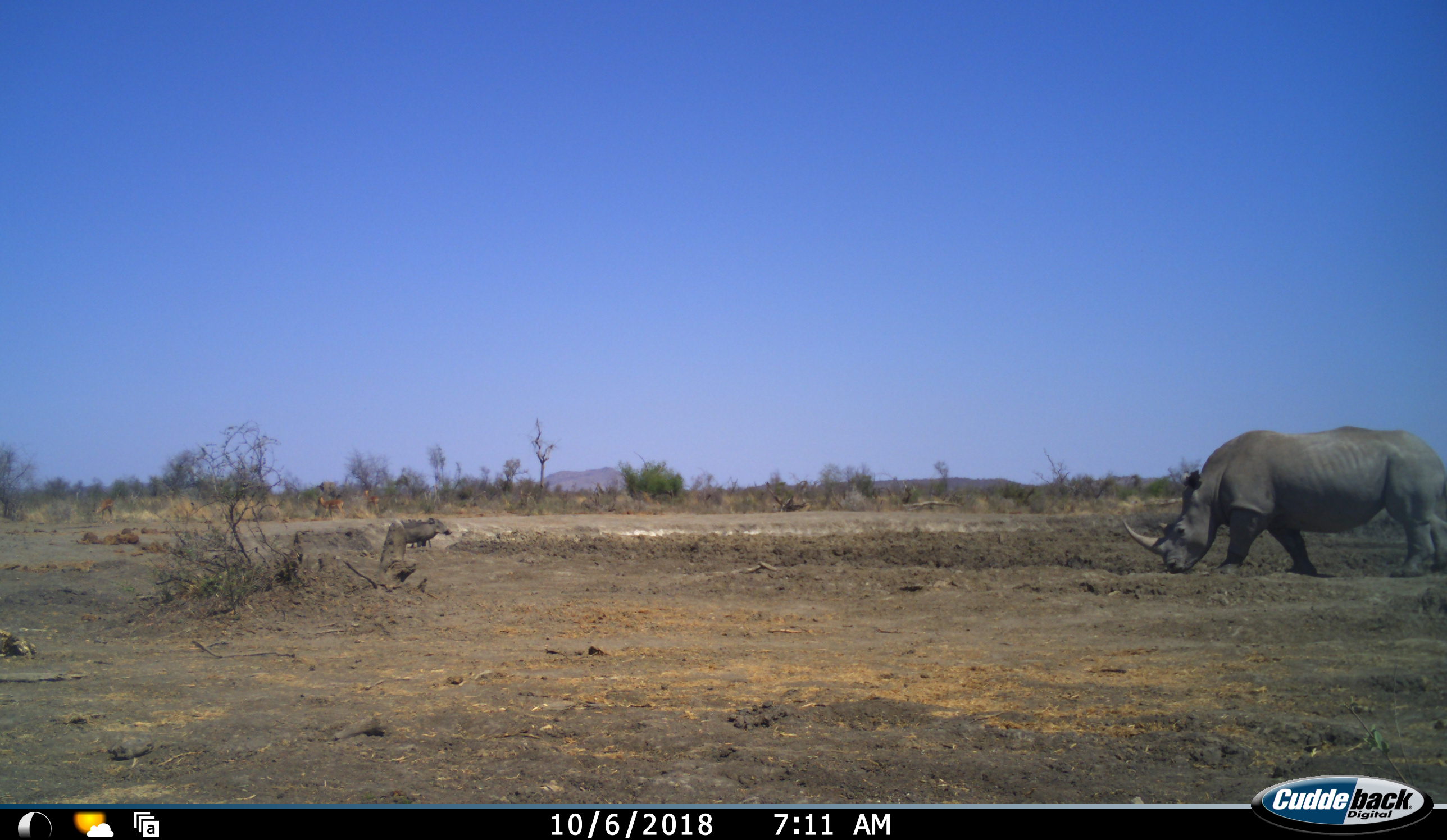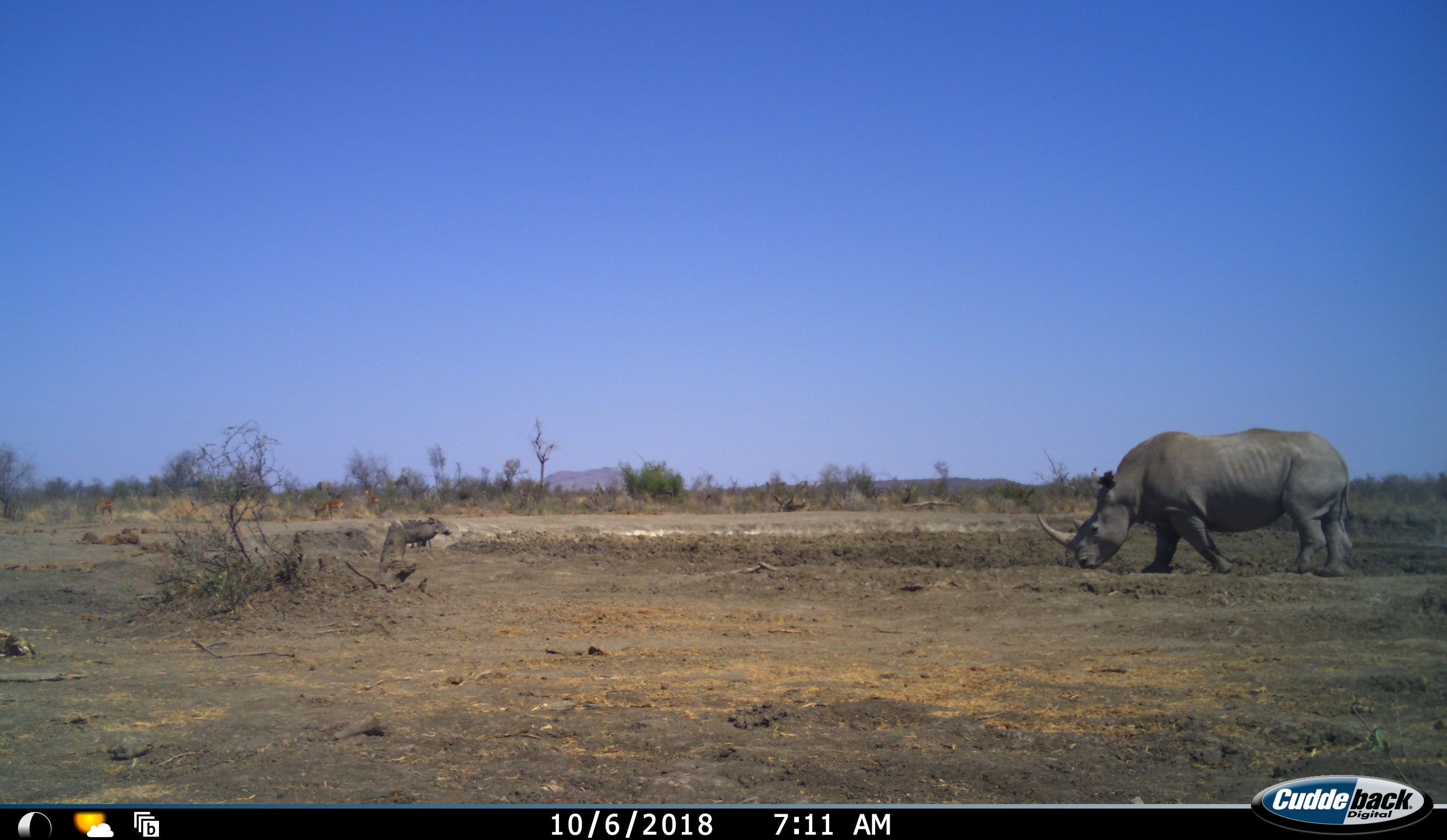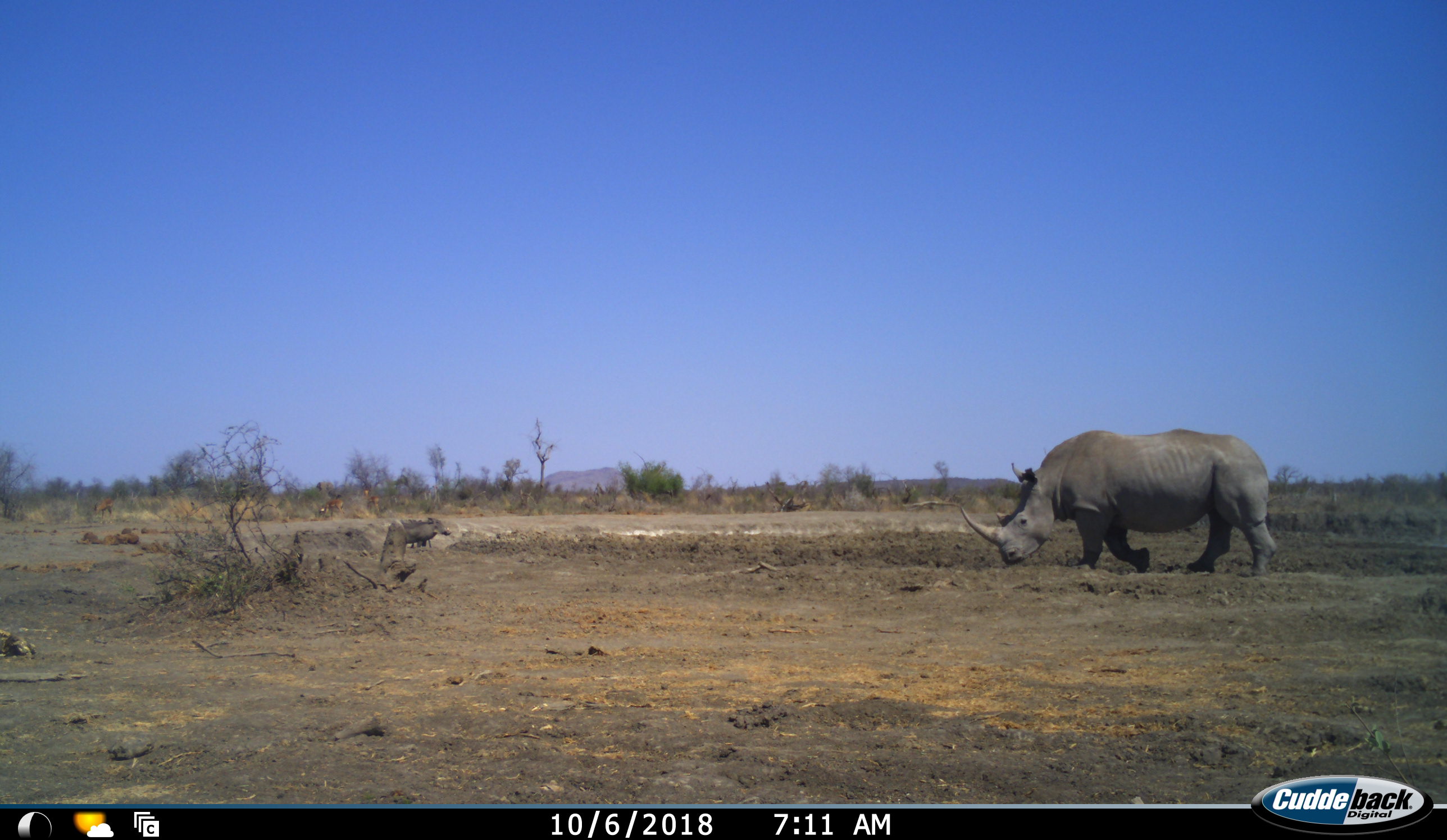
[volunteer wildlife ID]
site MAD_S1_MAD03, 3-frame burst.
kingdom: Animalia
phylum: Chordata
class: Mammalia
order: Perissodactyla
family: Rhinocerotidae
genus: Diceros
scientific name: Diceros bicornis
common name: black rhinoceros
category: rhinocerosblack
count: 1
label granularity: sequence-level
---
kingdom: Animalia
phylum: Chordata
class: Mammalia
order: Artiodactyla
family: Suidae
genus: Phacochoerus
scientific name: Phacochoerus africanus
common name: warthog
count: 1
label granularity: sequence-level